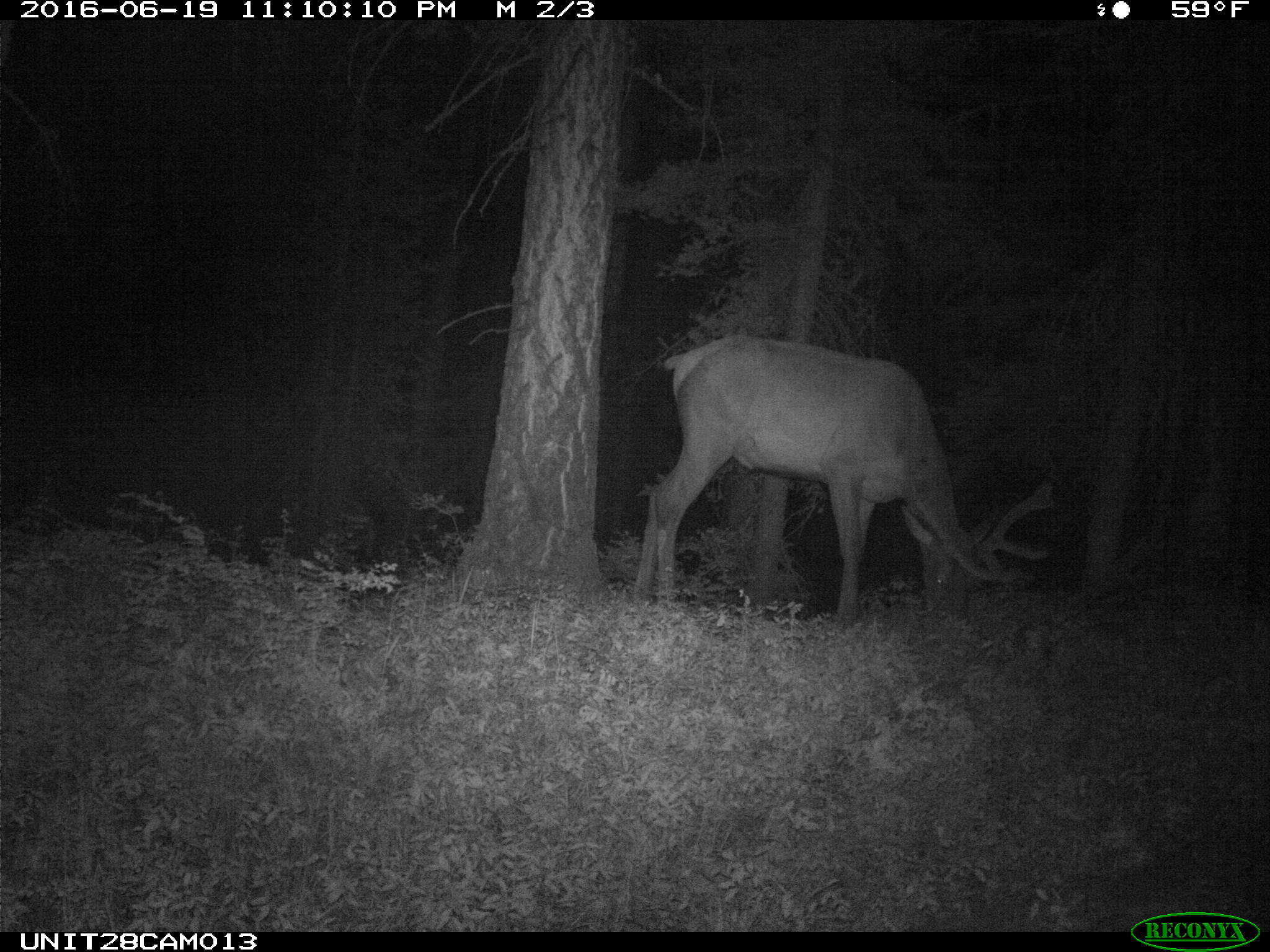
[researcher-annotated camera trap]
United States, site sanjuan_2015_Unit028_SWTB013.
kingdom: Animalia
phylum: Chordata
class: Mammalia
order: Artiodactyla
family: Cervidae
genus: Cervus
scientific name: Cervus elaphus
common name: red deer